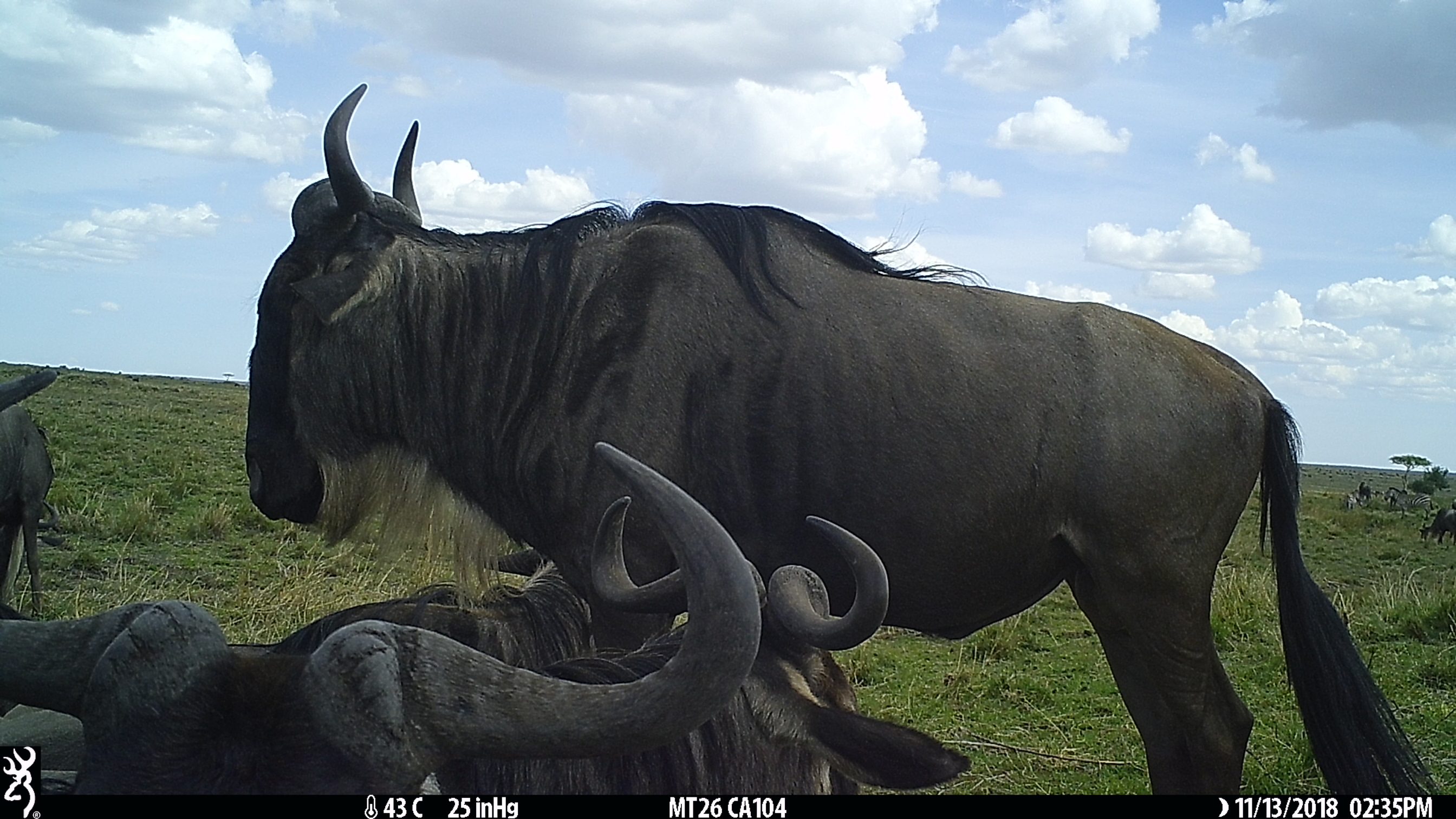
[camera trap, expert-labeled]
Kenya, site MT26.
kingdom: Animalia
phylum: Chordata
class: Mammalia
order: Artiodactyla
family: Bovidae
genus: Connochaetes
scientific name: Connochaetes taurinus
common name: blue wildebeest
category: wildebeest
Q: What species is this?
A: Wildebeest (blue wildebeest) (Connochaetes taurinus).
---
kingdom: Animalia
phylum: Chordata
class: Mammalia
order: Perissodactyla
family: Equidae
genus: Equus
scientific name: Equus quagga burchellii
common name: burchell's zebra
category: zebra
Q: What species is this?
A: Zebra (burchell's zebra) (Equus quagga burchellii).